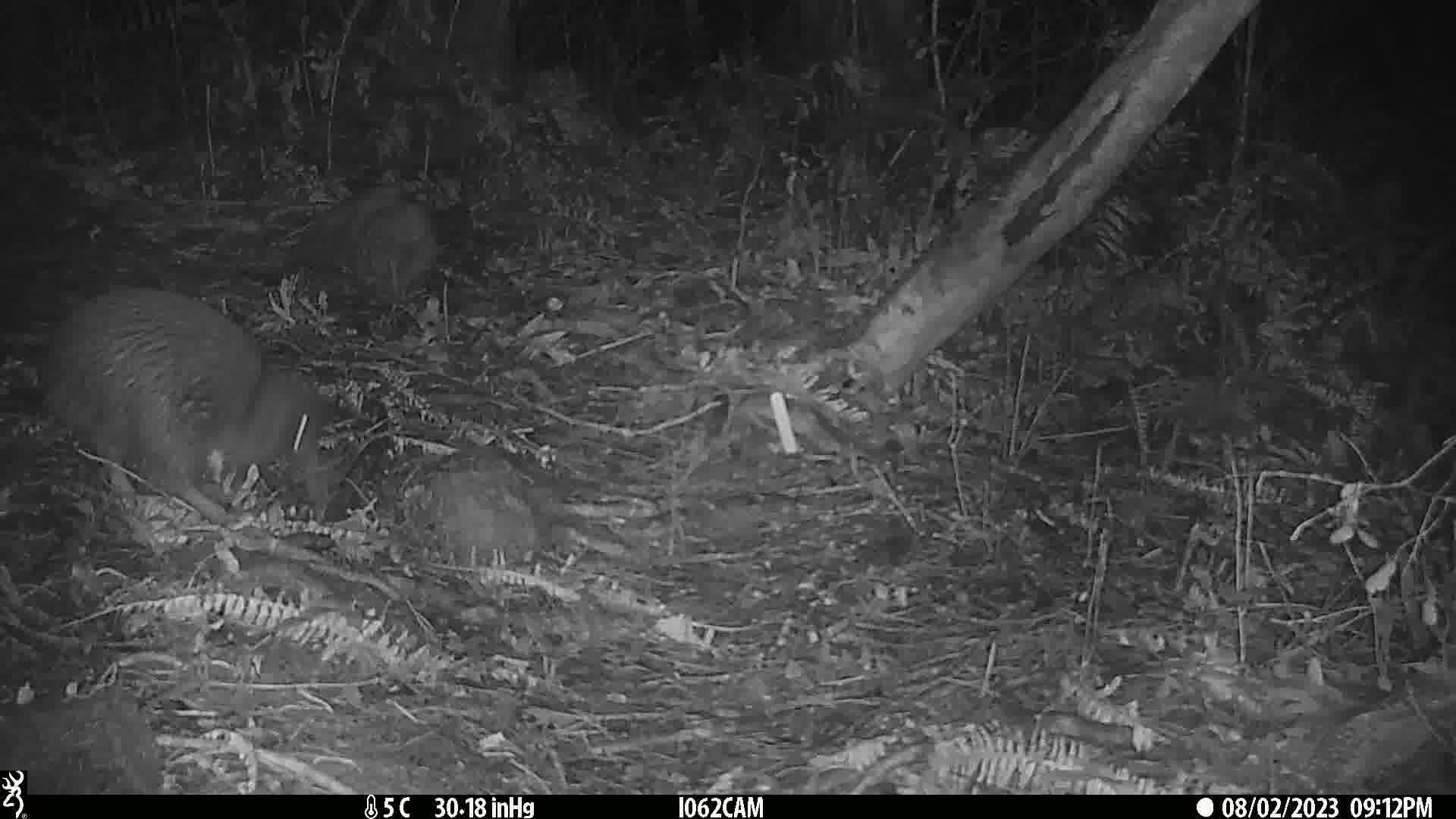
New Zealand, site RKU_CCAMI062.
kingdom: Animalia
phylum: Chordata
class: Aves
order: Apterygiformes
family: Apterygidae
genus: Apteryx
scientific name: Apteryx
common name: kiwi